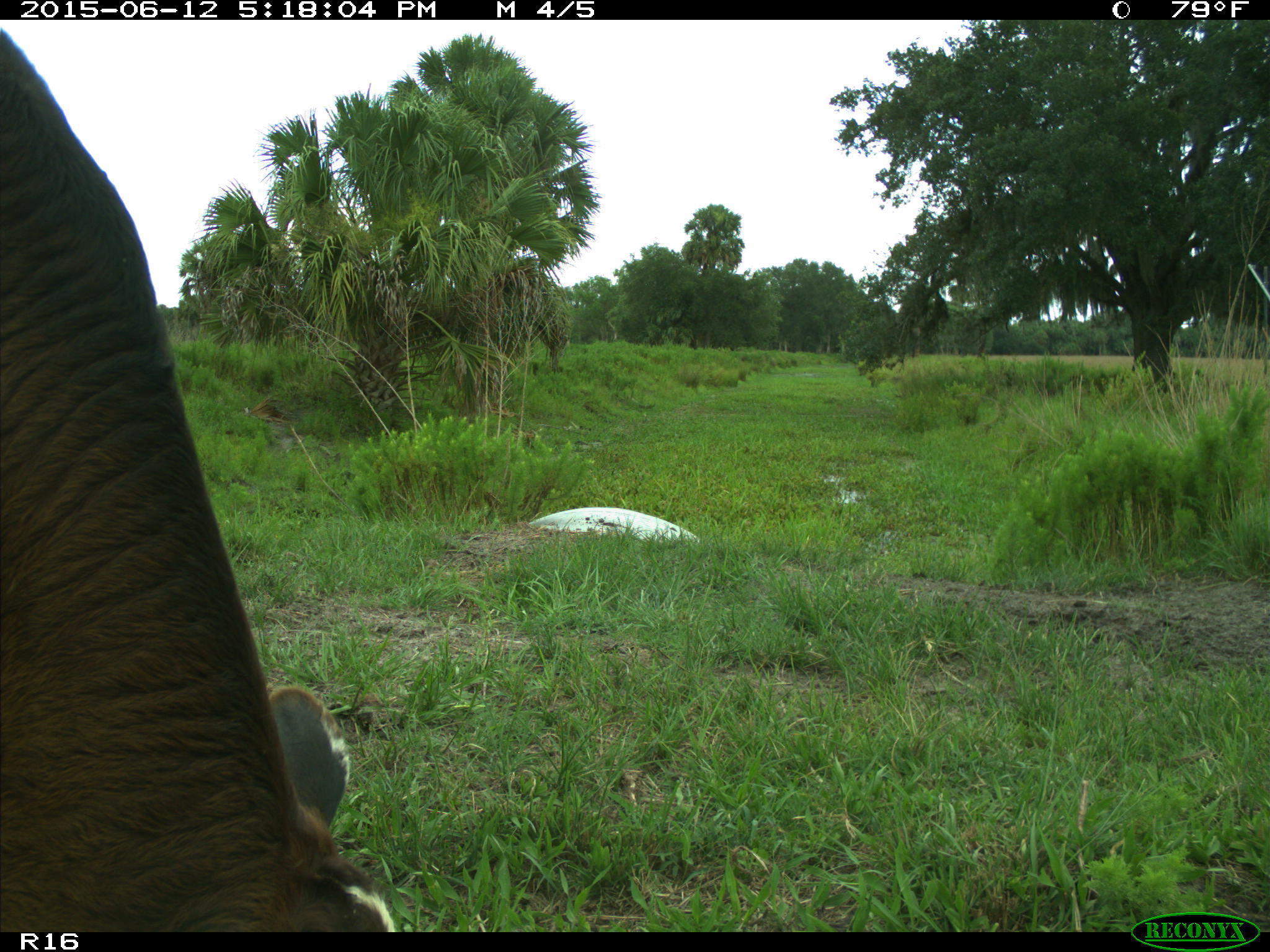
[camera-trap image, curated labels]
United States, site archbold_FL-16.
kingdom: Animalia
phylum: Chordata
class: Mammalia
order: Artiodactyla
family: Bovidae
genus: Bos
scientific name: Bos taurus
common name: domestic cow